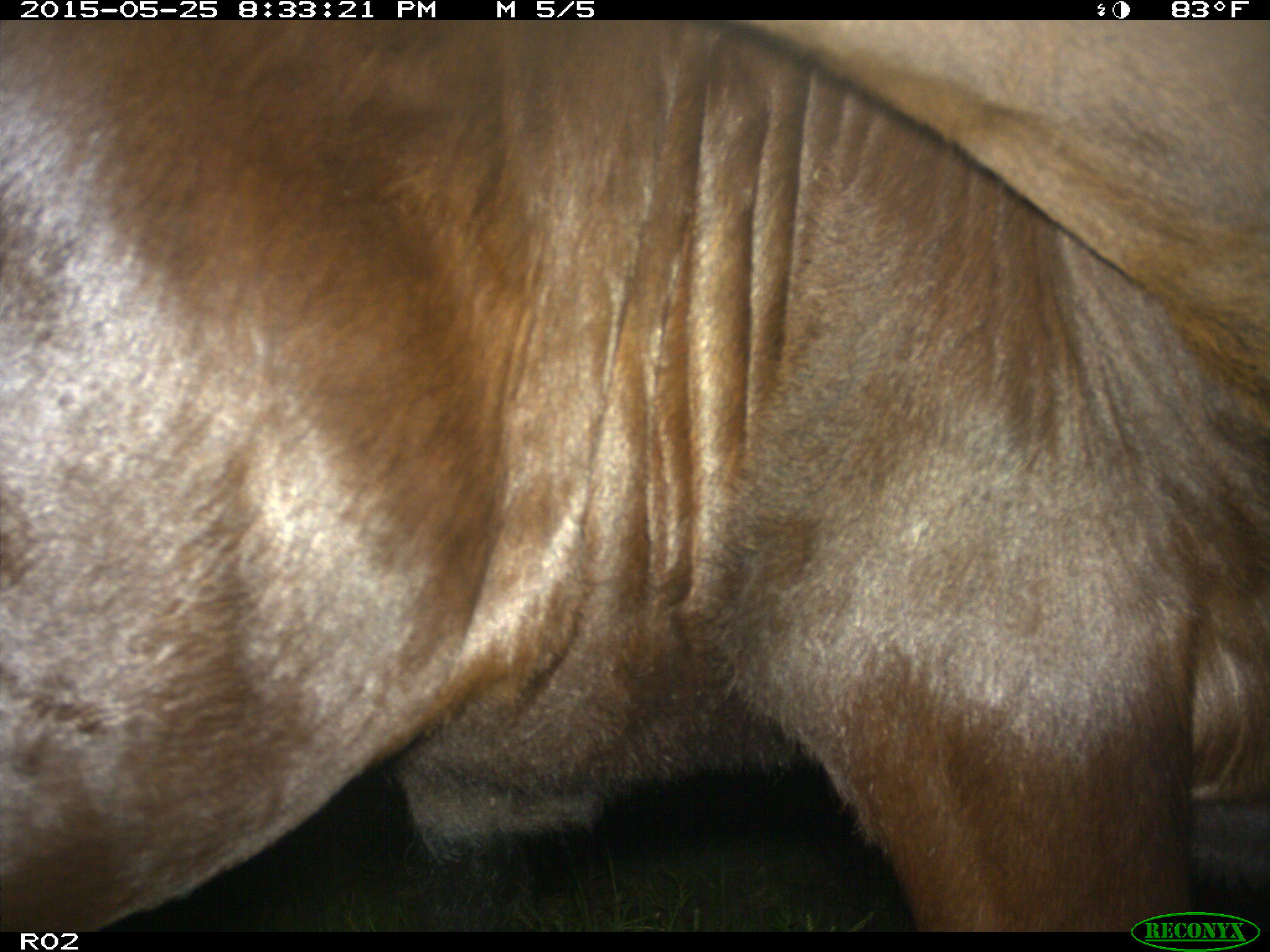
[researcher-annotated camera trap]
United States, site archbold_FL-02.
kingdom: Animalia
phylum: Chordata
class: Mammalia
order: Artiodactyla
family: Bovidae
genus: Bos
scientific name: Bos taurus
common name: domestic cow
Bos taurus (domestic cow).